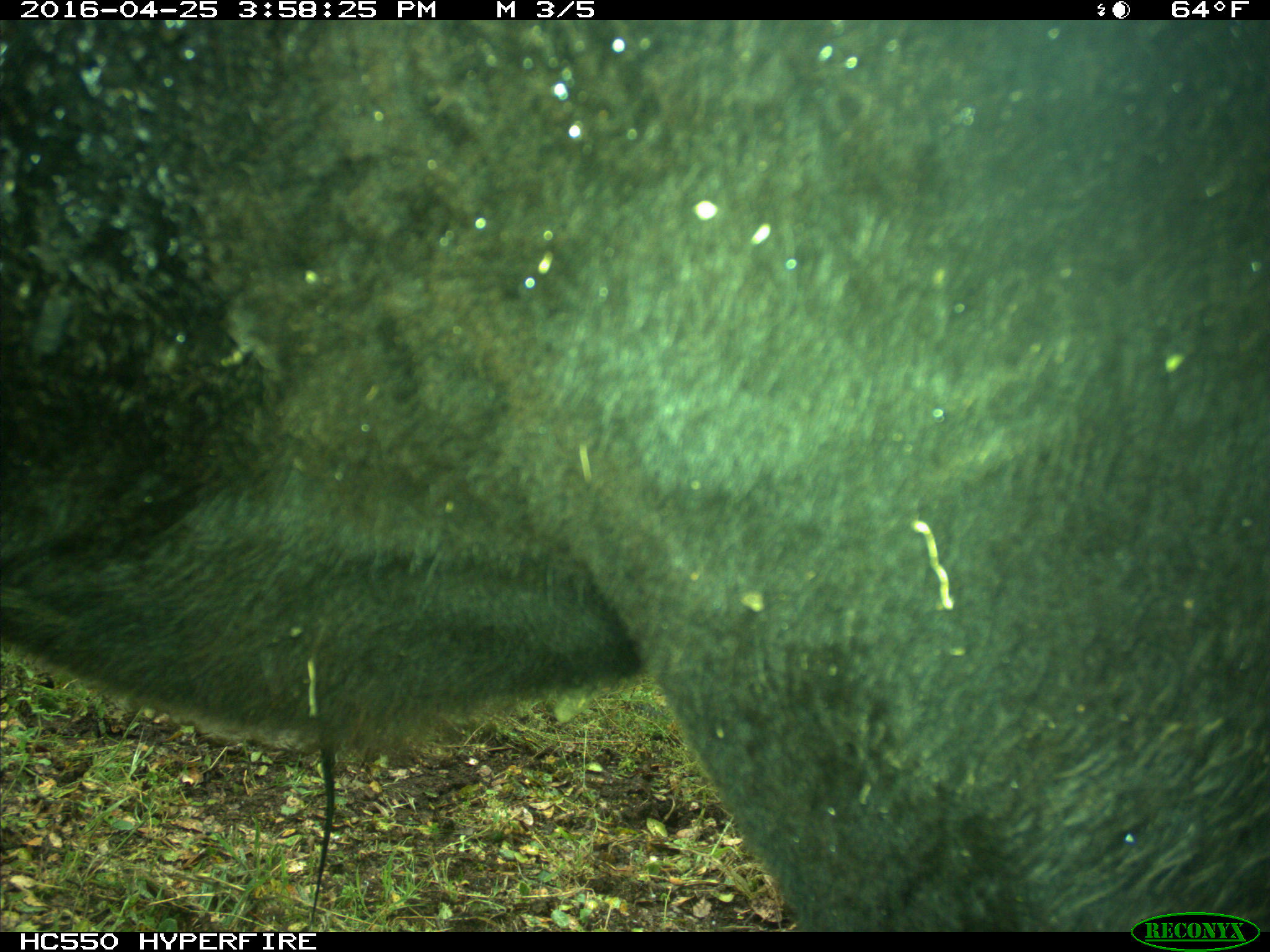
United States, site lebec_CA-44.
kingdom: Animalia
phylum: Chordata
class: Mammalia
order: Artiodactyla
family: Bovidae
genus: Bos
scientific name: Bos taurus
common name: domestic cow